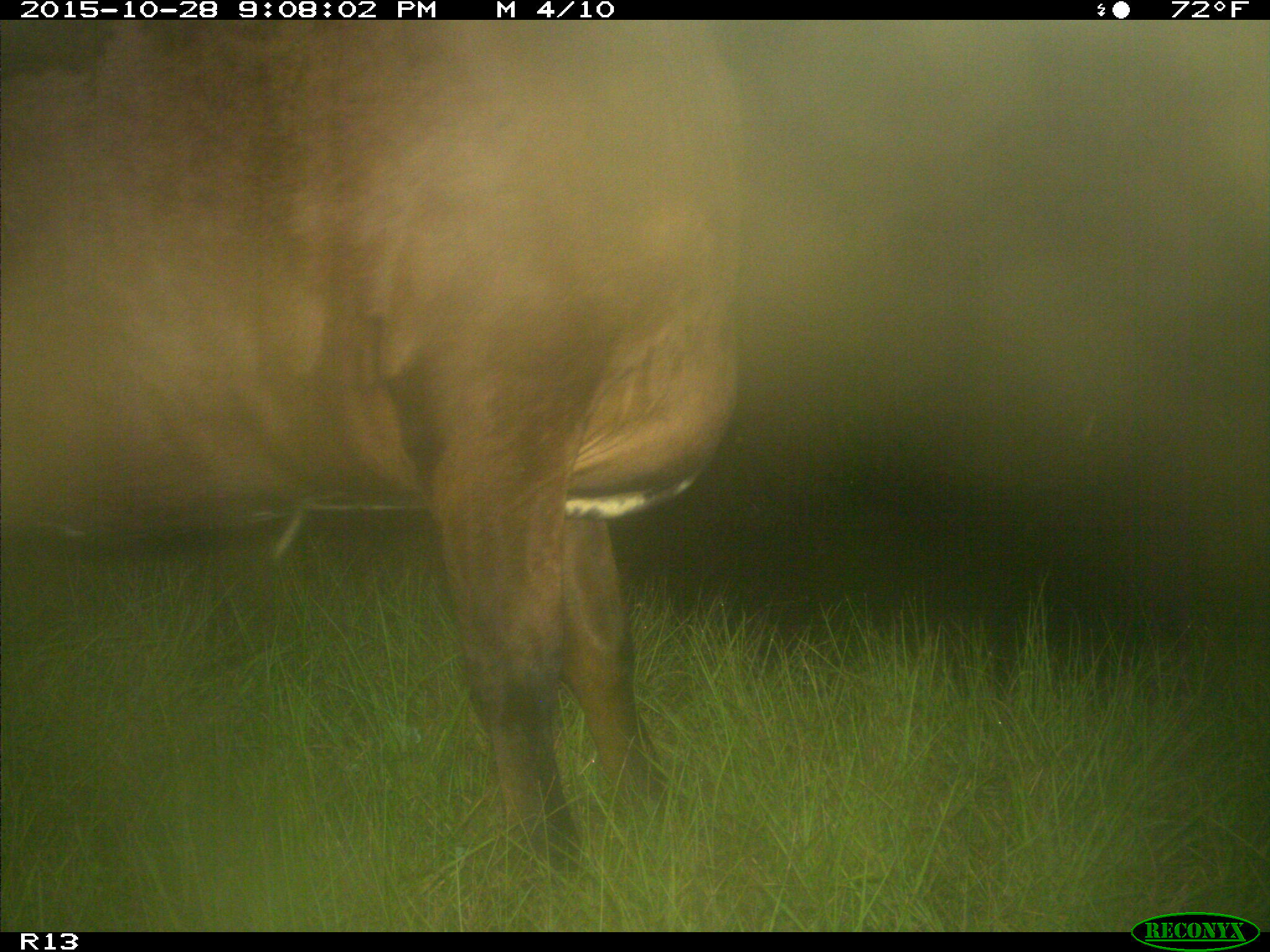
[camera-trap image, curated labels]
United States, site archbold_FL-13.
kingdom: Animalia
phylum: Chordata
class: Mammalia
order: Artiodactyla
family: Bovidae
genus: Bos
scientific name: Bos taurus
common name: domestic cow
Bos taurus (domestic cow).